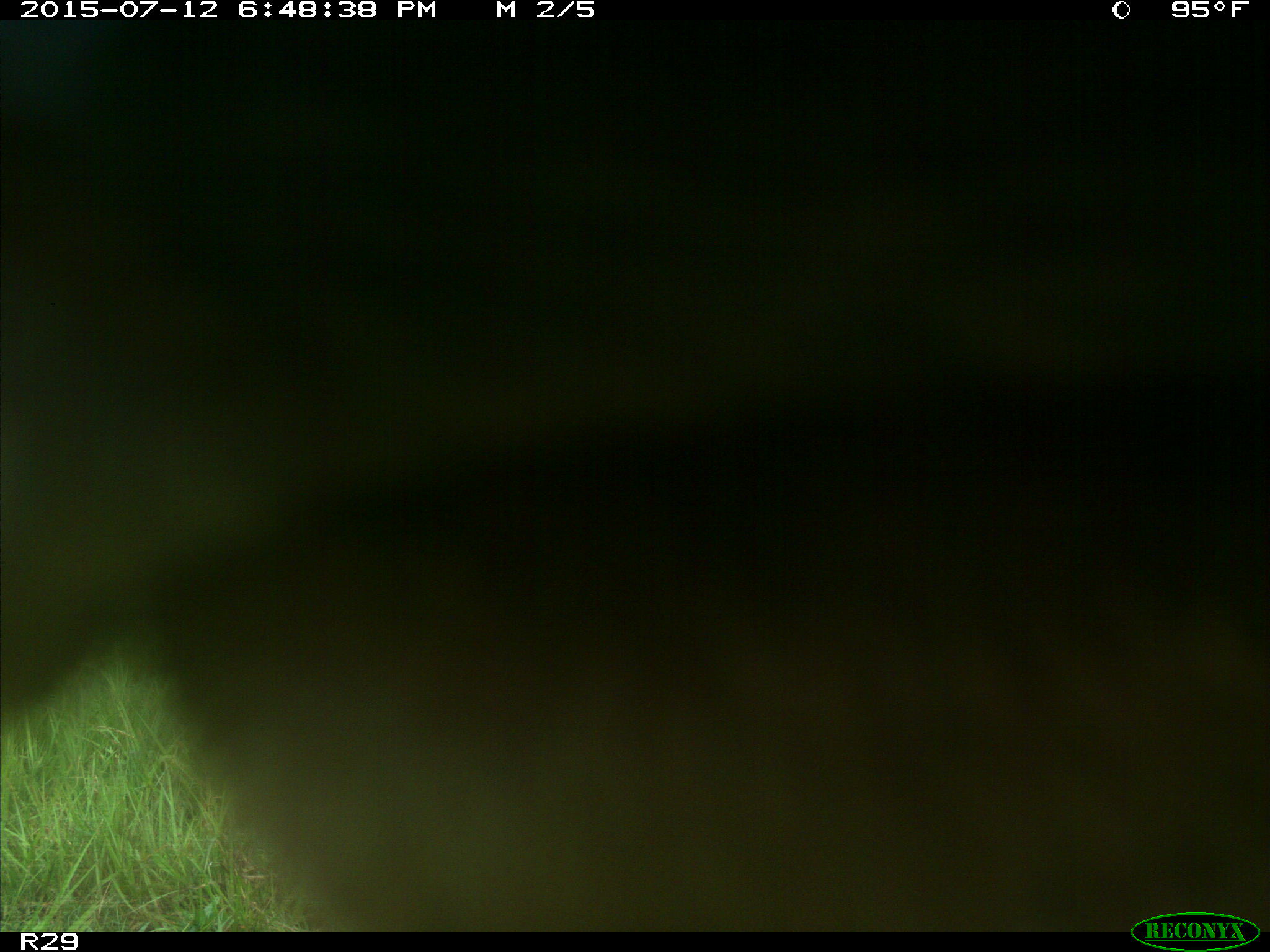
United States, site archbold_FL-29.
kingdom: Animalia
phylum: Chordata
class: Mammalia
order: Artiodactyla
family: Bovidae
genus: Bos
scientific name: Bos taurus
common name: domestic cow